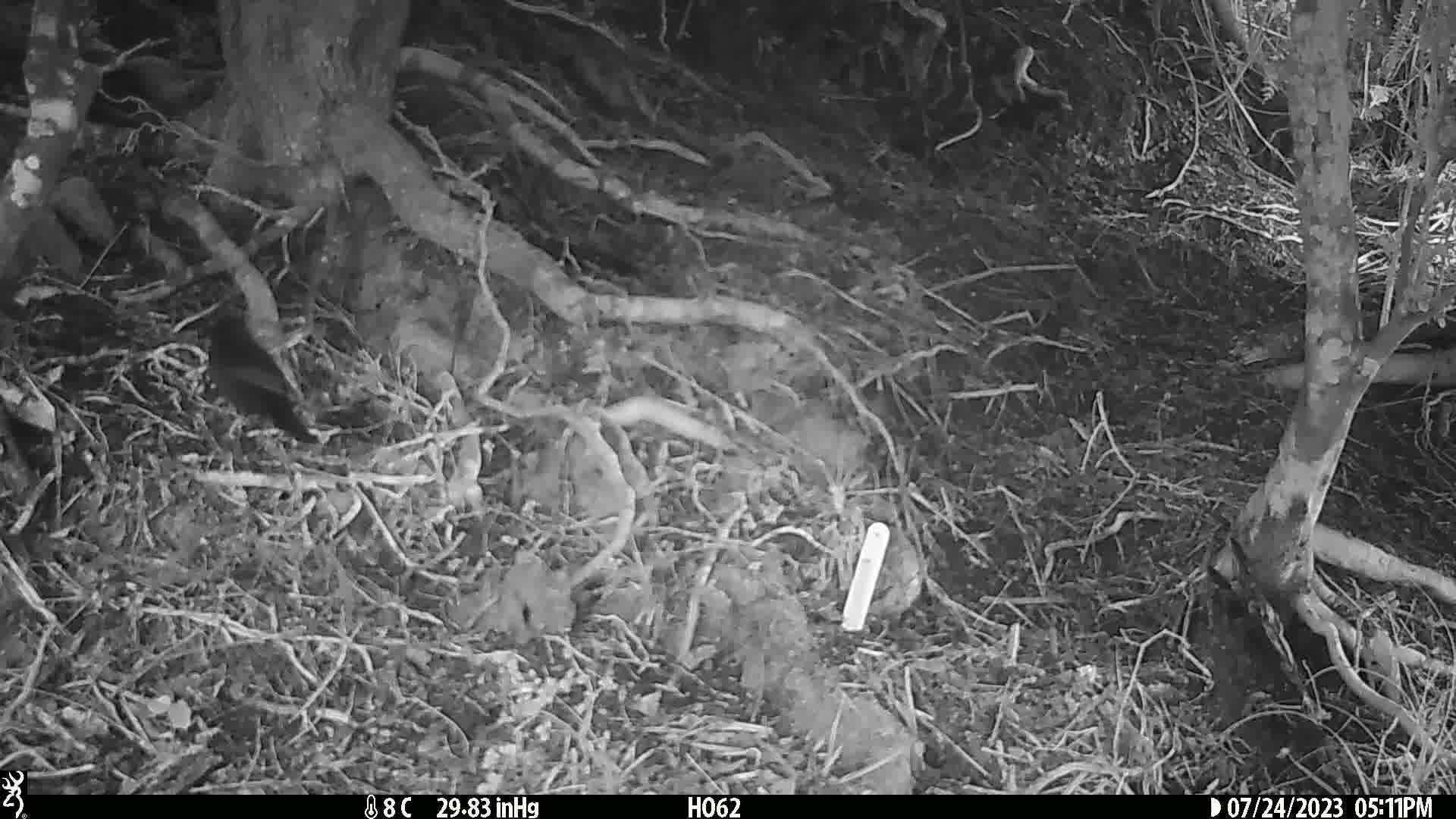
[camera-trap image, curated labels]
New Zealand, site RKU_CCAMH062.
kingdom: Animalia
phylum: Chordata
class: Aves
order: Passeriformes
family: Turdidae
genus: Turdus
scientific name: Turdus merula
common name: eurasian blackbird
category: blackbird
Blackbird (eurasian blackbird) (Turdus merula).